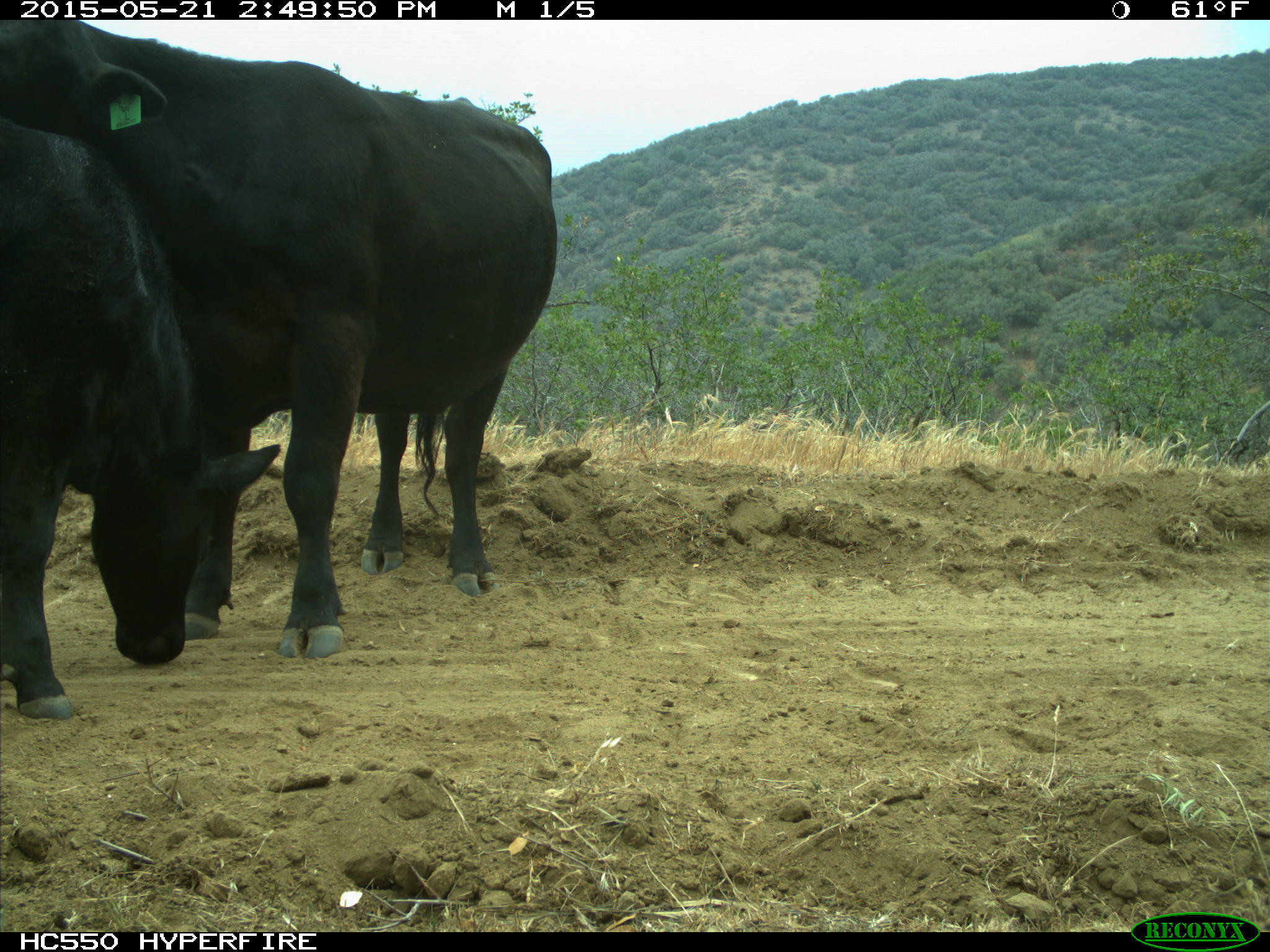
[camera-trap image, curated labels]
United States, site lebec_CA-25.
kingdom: Animalia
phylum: Chordata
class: Mammalia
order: Artiodactyla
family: Bovidae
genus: Bos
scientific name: Bos taurus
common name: domestic cow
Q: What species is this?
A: Bos taurus (domestic cow).